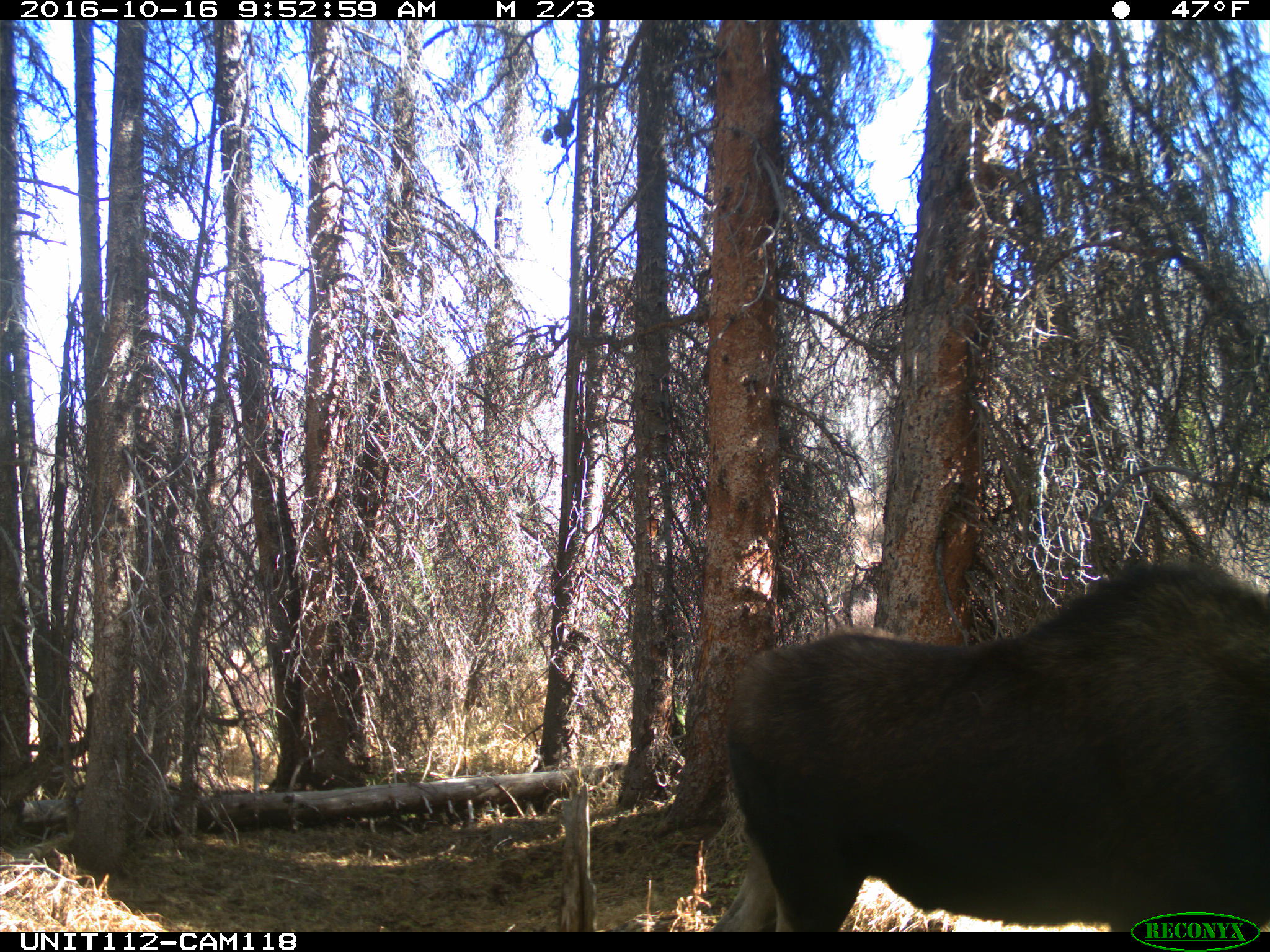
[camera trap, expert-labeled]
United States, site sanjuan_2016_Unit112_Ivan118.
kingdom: Animalia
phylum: Chordata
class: Mammalia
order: Artiodactyla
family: Cervidae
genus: Alces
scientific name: Alces alces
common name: moose